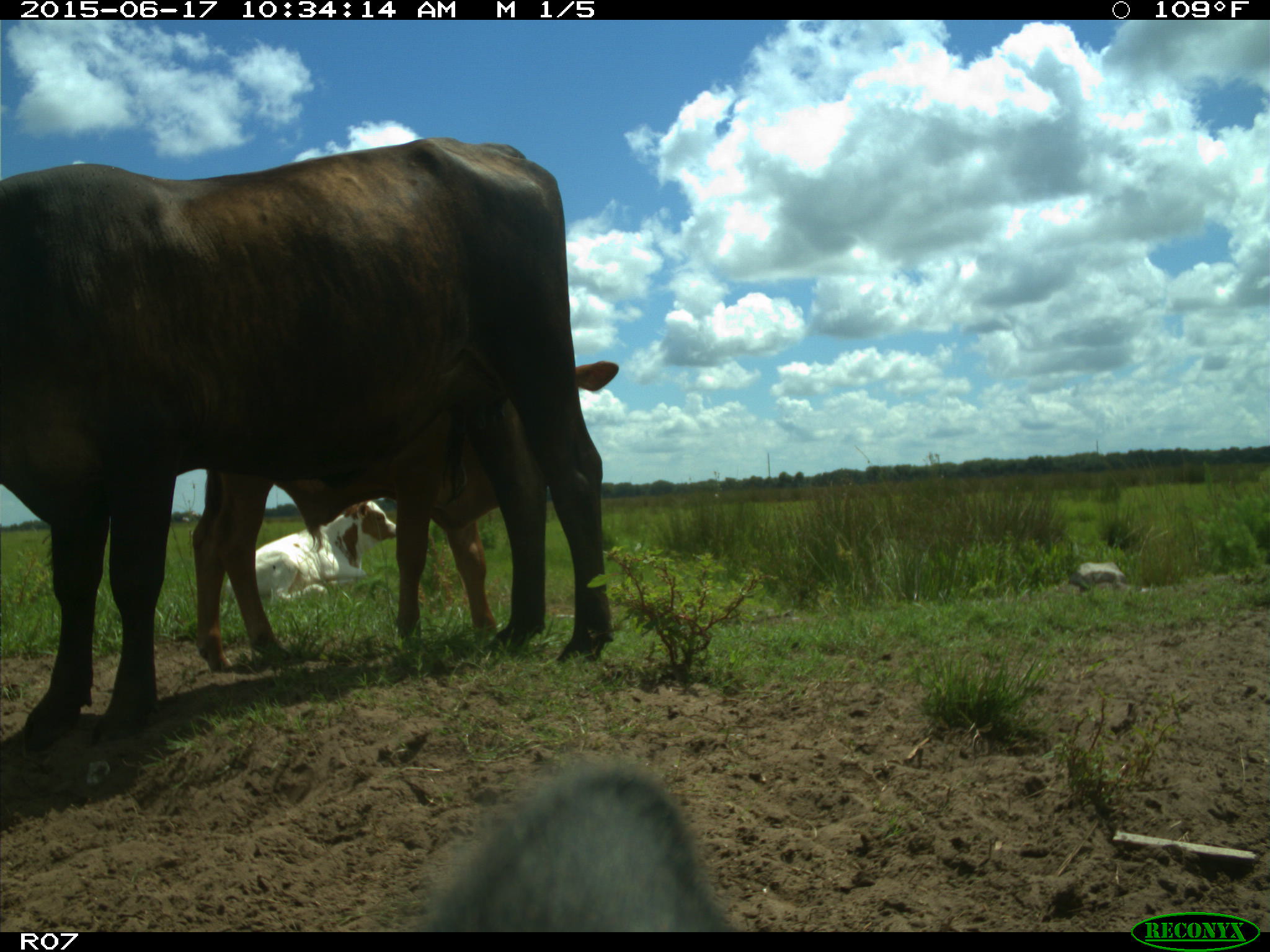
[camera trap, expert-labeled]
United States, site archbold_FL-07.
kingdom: Animalia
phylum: Chordata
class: Mammalia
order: Artiodactyla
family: Bovidae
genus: Bos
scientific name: Bos taurus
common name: domestic cow